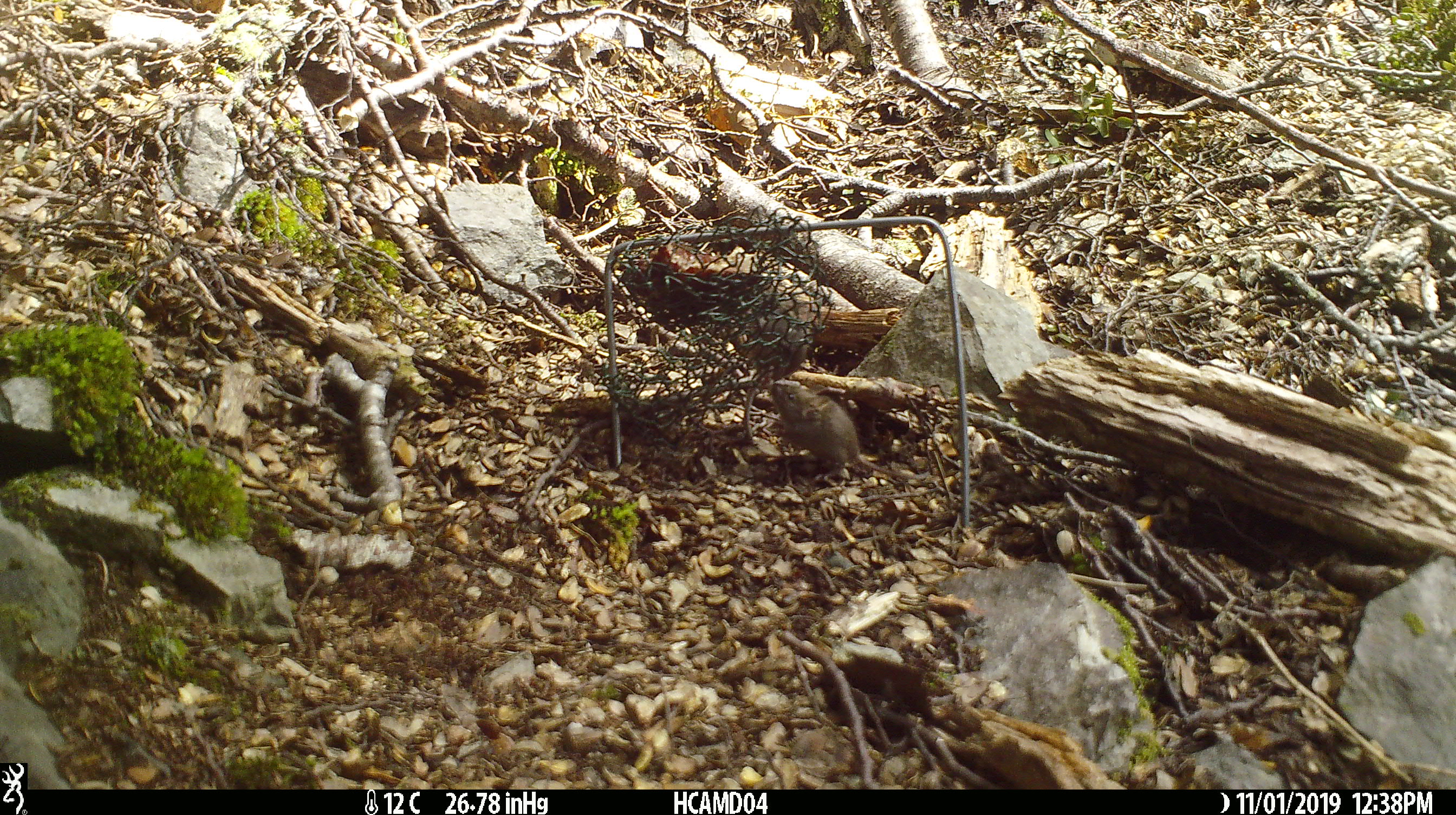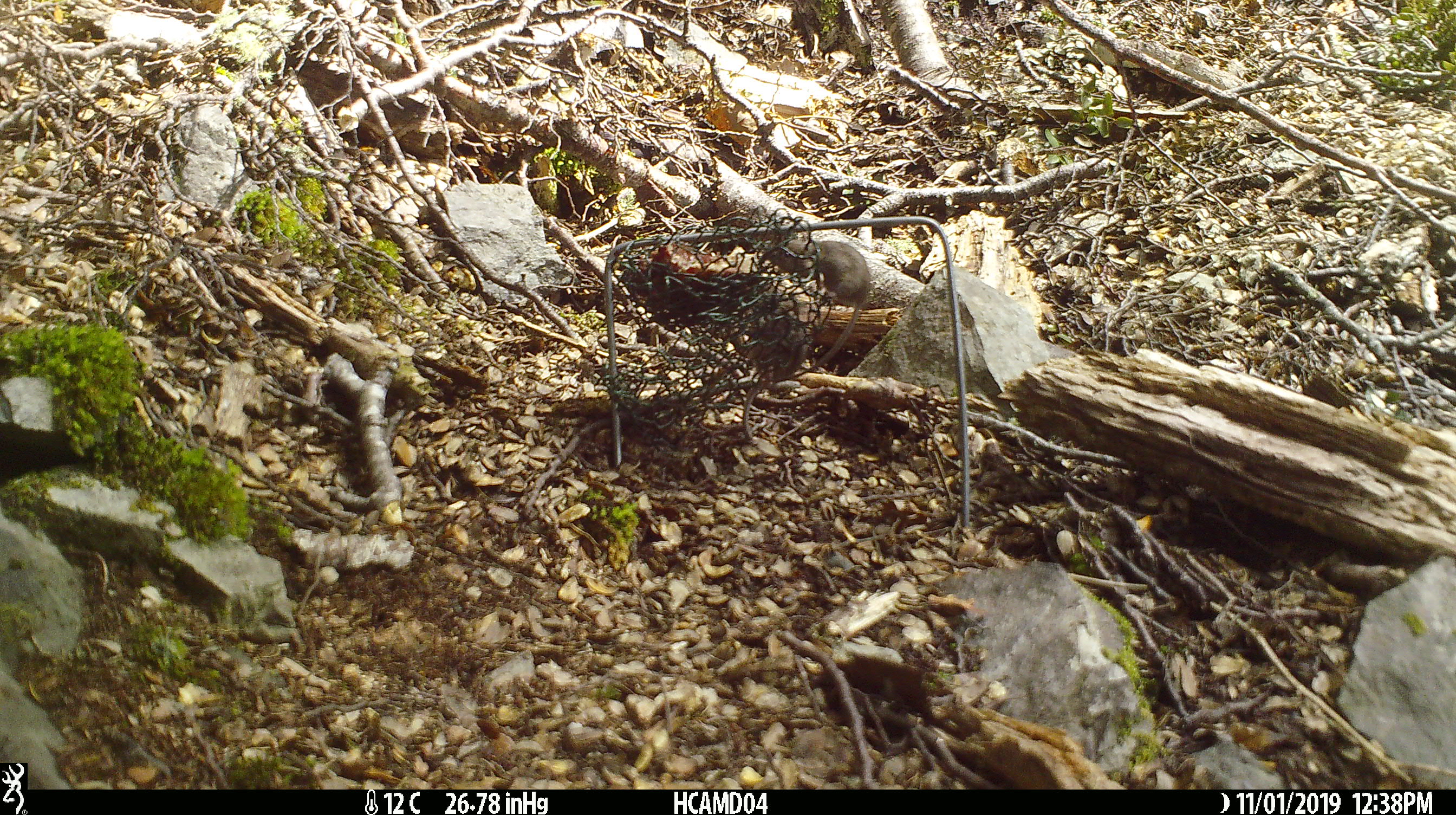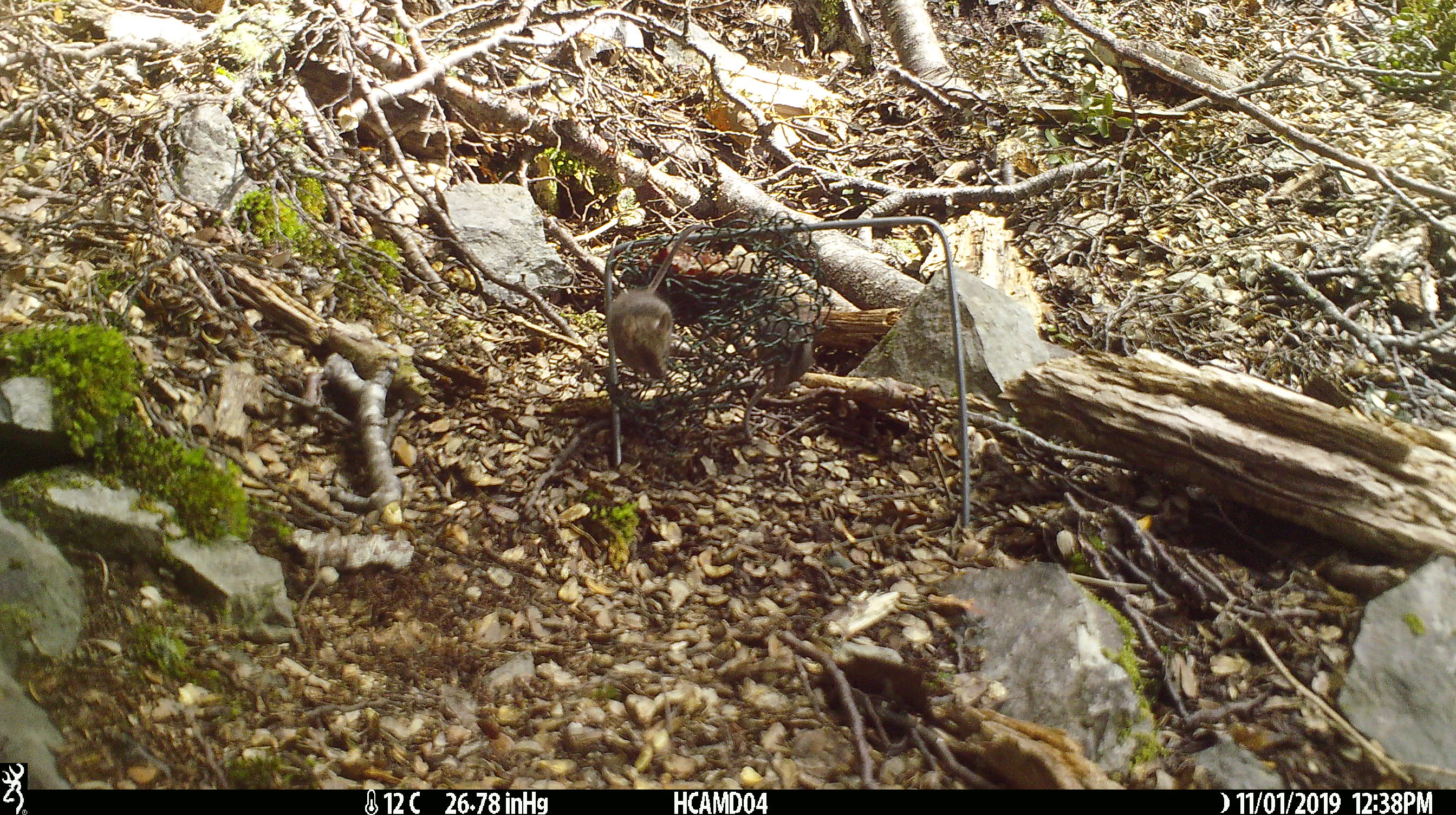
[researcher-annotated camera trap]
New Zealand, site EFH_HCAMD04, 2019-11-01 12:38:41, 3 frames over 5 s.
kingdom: Animalia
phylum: Chordata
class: Mammalia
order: Rodentia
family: Muridae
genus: Mus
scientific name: Mus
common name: mouse